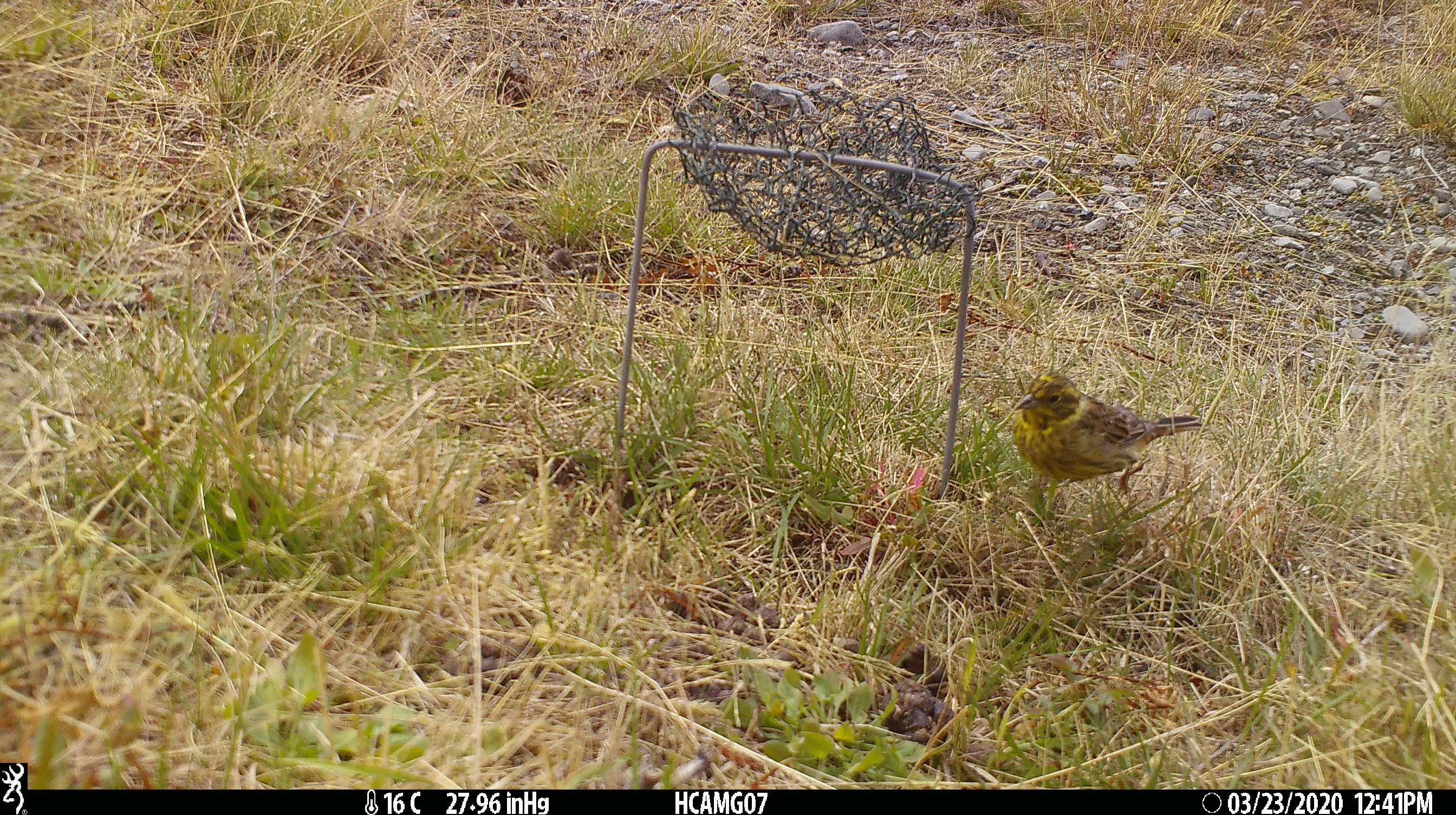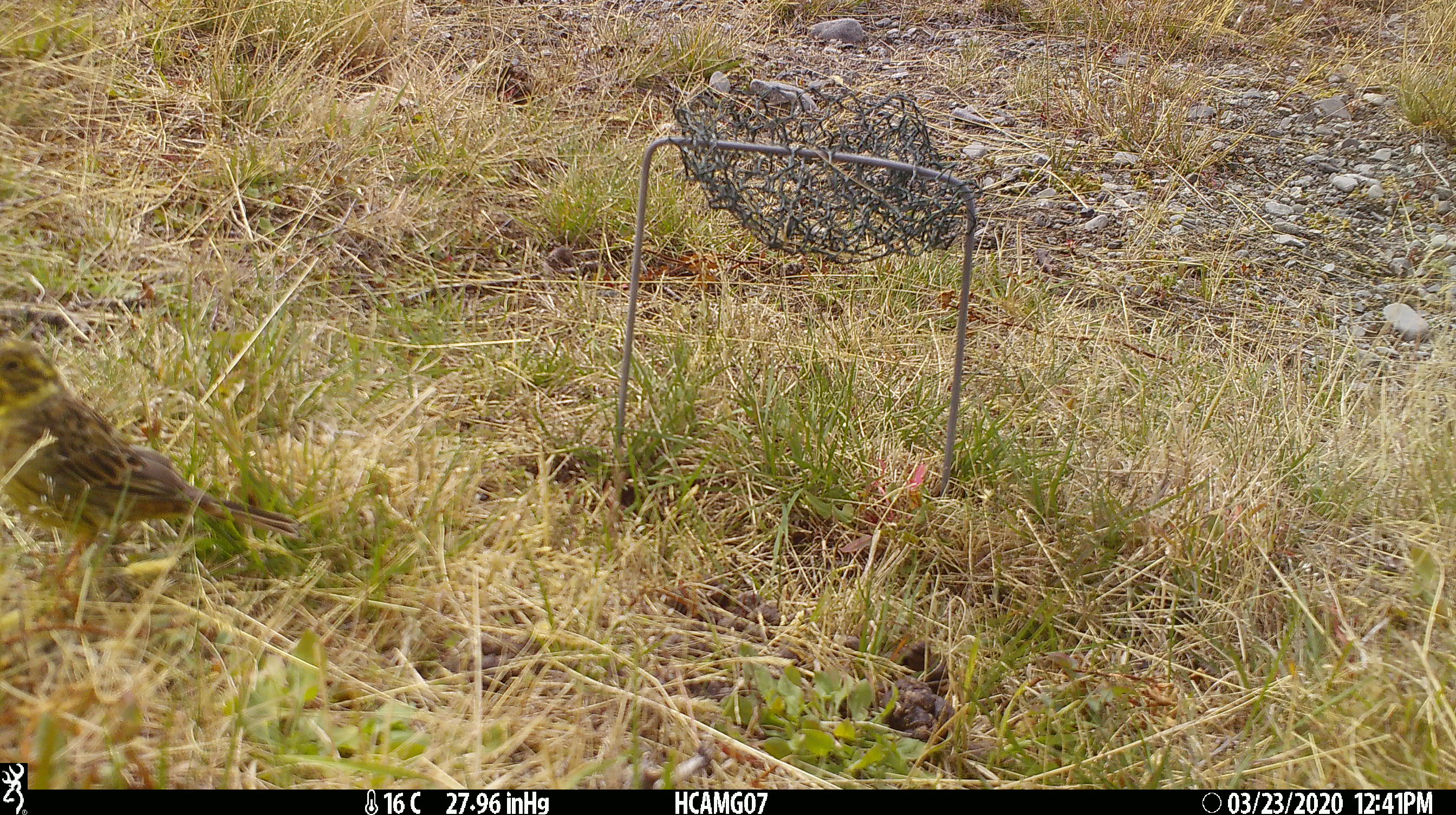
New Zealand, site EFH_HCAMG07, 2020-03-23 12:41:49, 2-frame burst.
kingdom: Animalia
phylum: Chordata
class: Aves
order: Passeriformes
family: Emberizidae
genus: Emberiza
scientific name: Emberiza citrinella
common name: yellowhammer